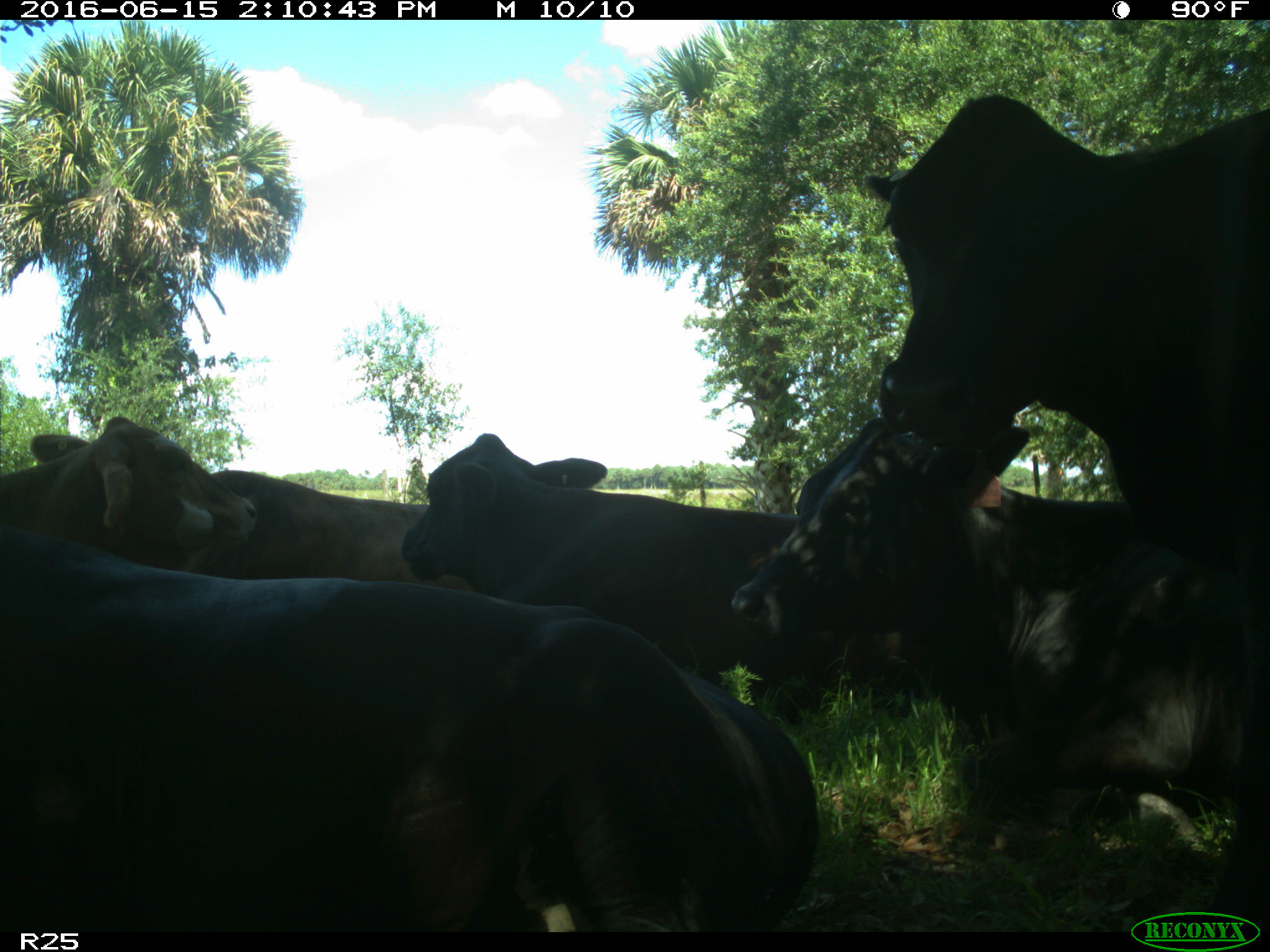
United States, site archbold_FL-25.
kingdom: Animalia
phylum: Chordata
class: Mammalia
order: Artiodactyla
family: Bovidae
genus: Bos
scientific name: Bos taurus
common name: domestic cow